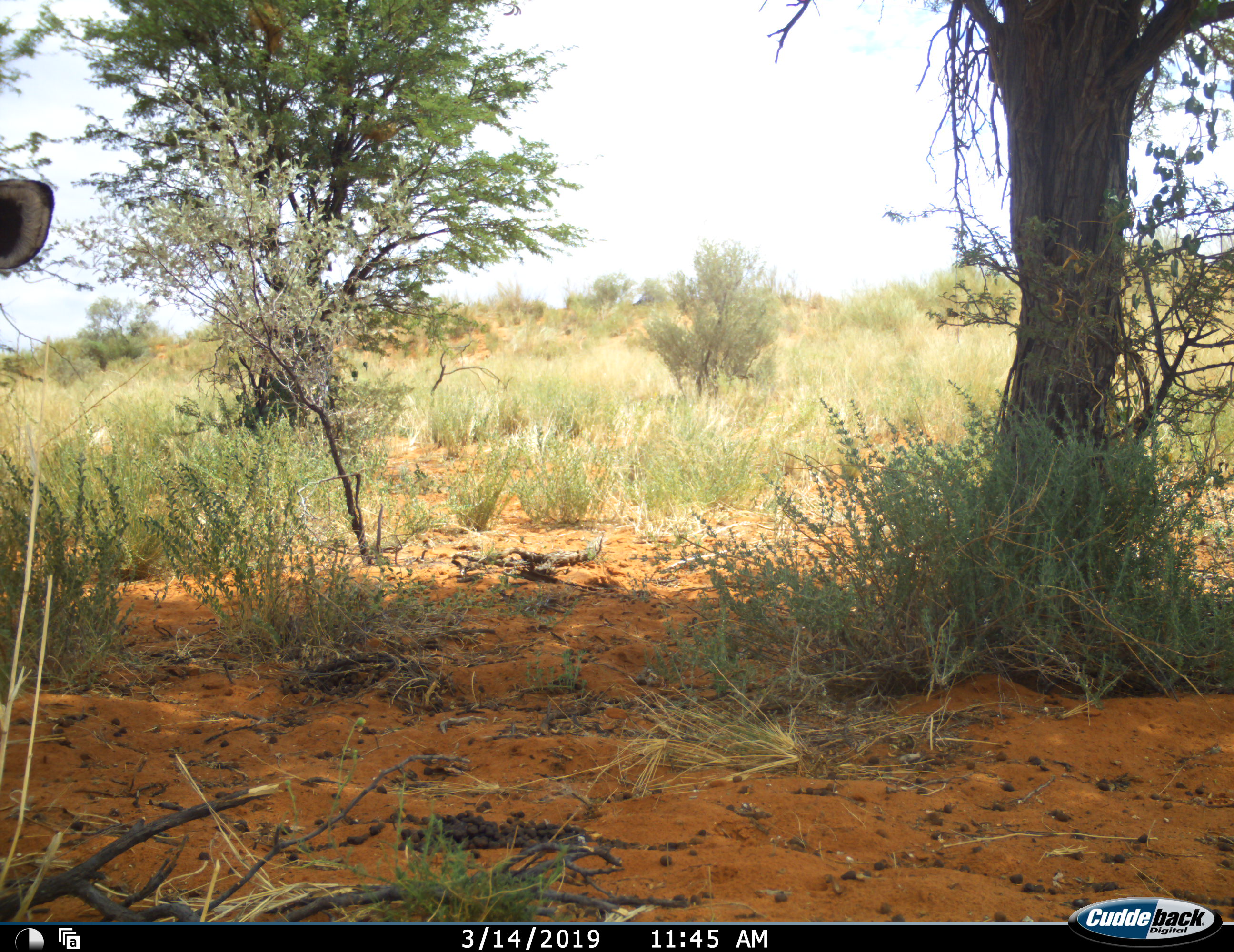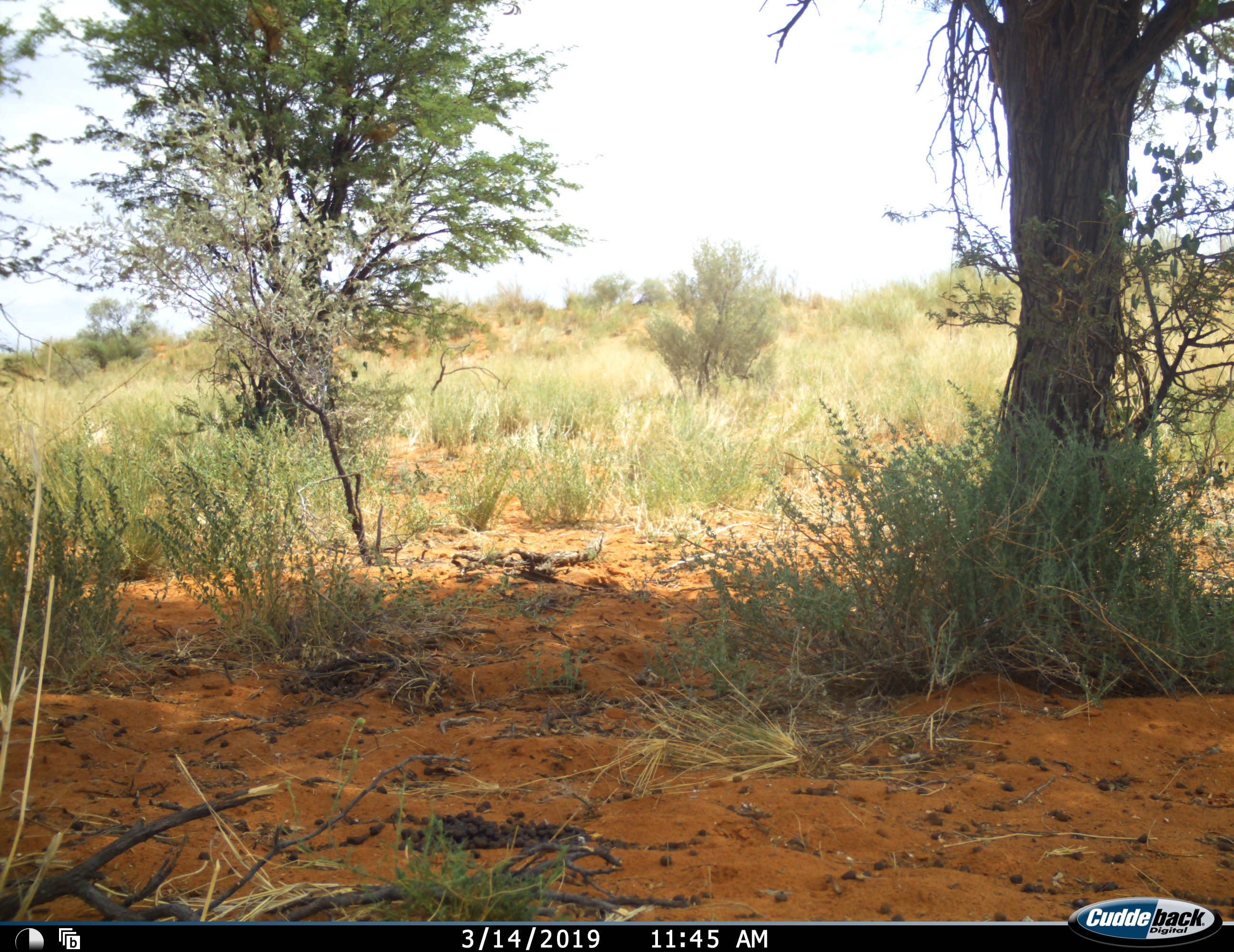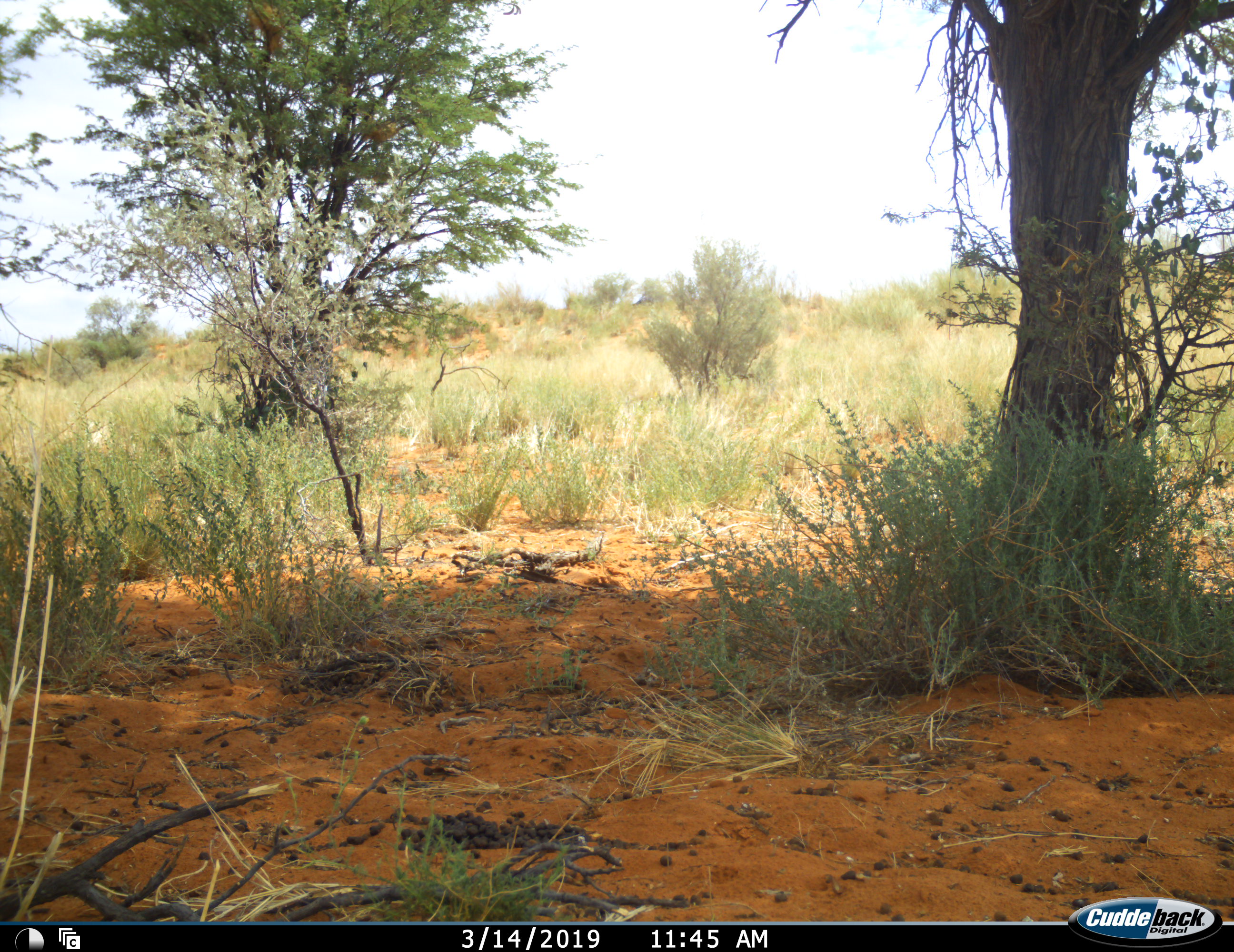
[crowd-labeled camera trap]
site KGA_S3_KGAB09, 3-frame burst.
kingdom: Animalia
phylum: Chordata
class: Mammalia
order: Artiodactyla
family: Bovidae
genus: Oryx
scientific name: Oryx gazella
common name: gemsbok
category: oryx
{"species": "oryx (gemsbok) (Oryx gazella)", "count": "1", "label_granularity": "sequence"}